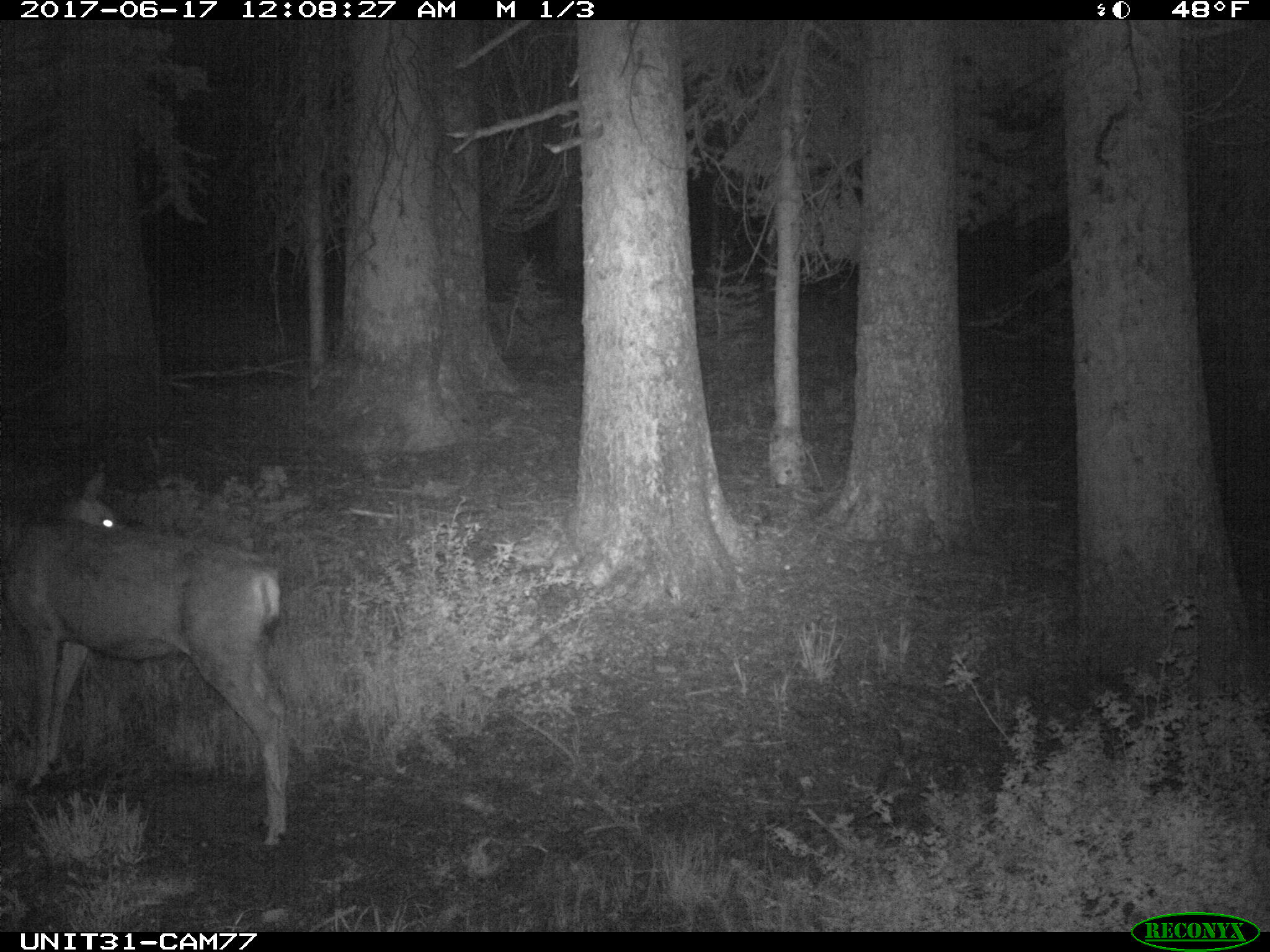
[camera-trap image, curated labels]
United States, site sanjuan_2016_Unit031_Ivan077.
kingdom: Animalia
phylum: Chordata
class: Mammalia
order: Artiodactyla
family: Cervidae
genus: Odocoileus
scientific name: Odocoileus hemionus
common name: mule deer